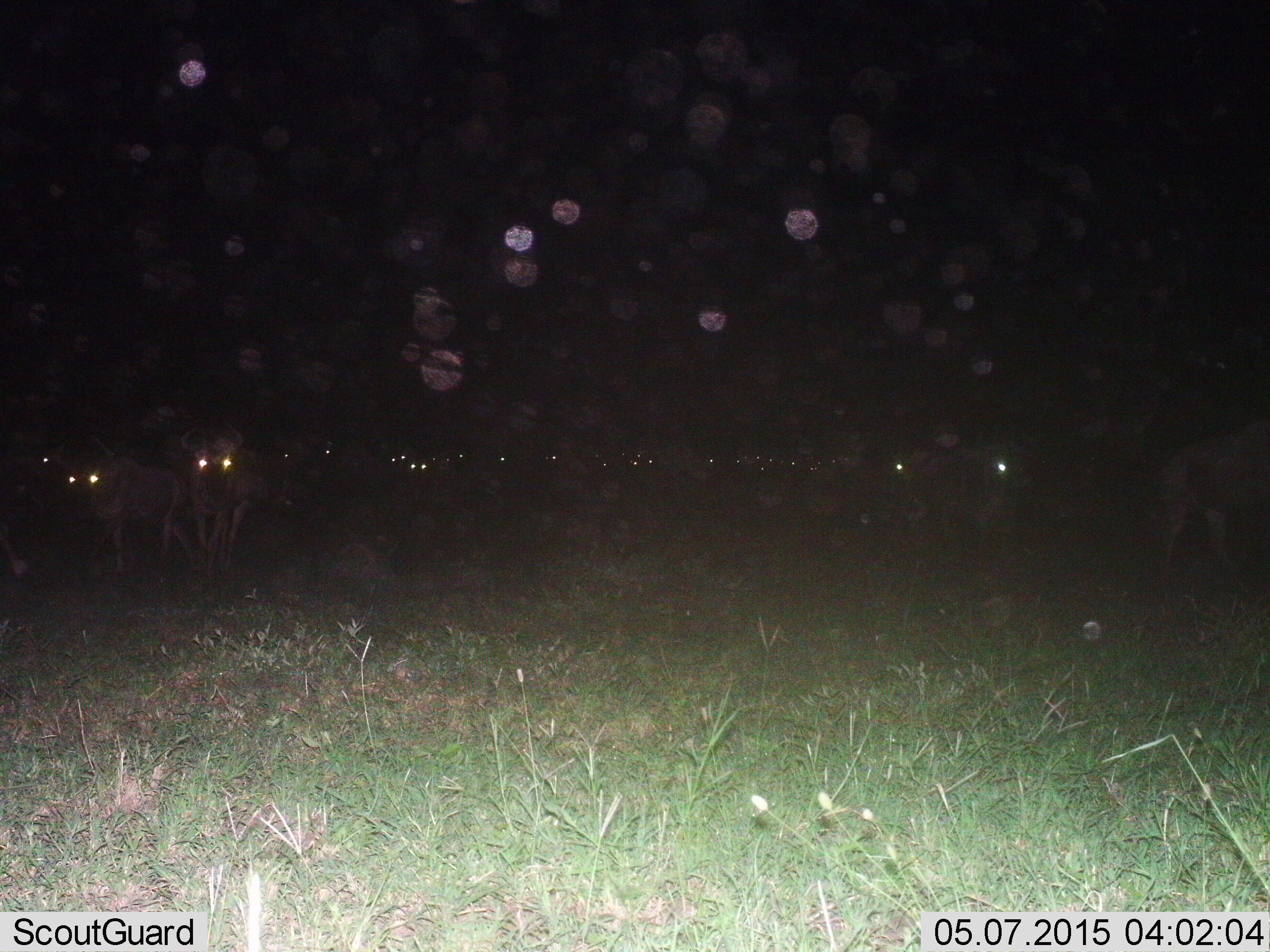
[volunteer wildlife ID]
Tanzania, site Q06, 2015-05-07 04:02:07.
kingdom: Animalia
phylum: Chordata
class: Mammalia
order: Artiodactyla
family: Bovidae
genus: Connochaetes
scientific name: Connochaetes taurinus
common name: blue wildebeest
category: wildebeest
Wildebeest (blue wildebeest) (Connochaetes taurinus), count 11-50. Behavior (volunteer vote fractions): standing 70%, resting 0%, moving 70%, interacting 0%. Young present (vote fraction): 0%. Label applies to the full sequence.